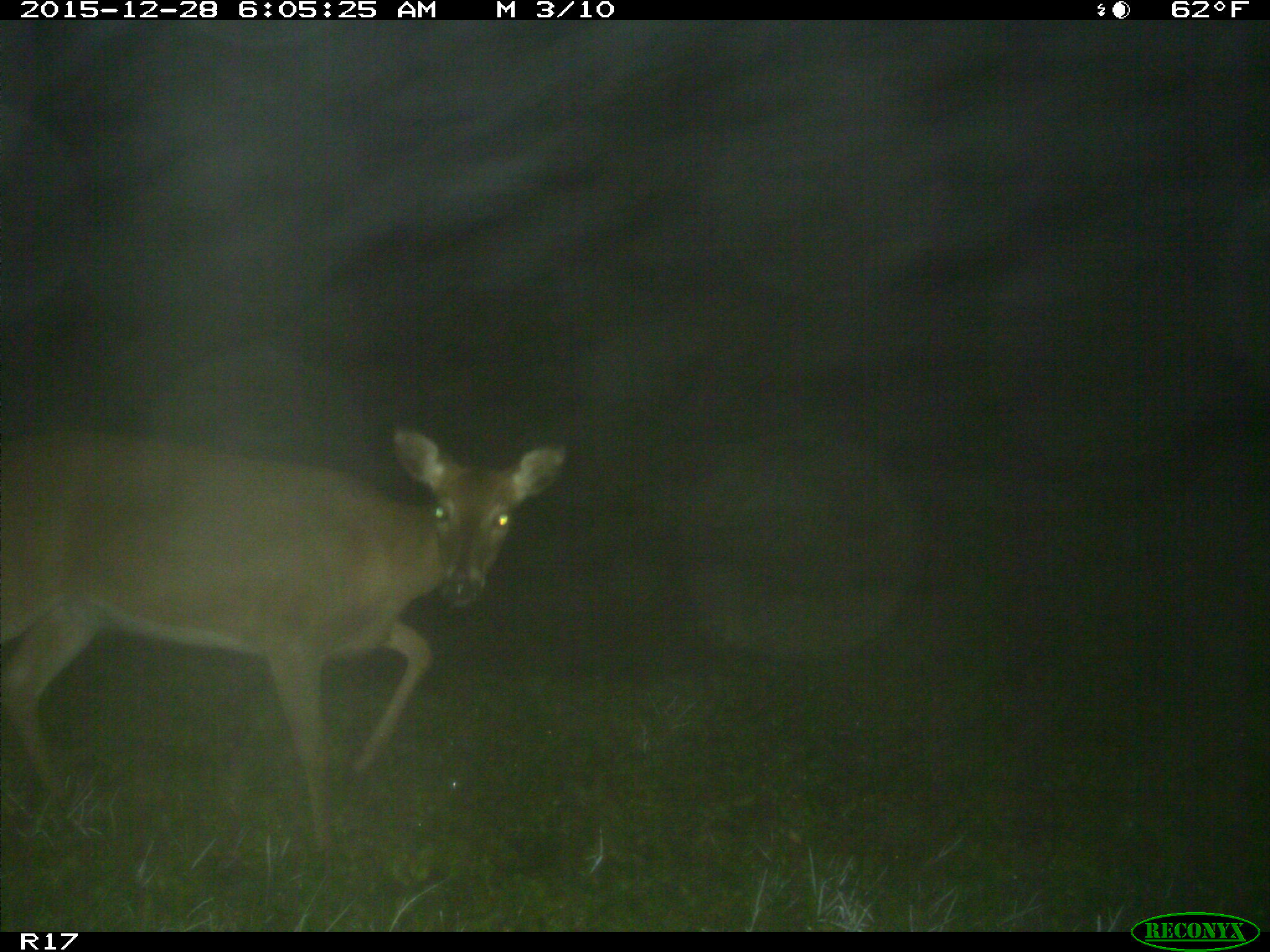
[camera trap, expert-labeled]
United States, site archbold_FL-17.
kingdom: Animalia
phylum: Chordata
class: Mammalia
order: Artiodactyla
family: Cervidae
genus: Odocoileus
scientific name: Odocoileus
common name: deer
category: unidentified deer